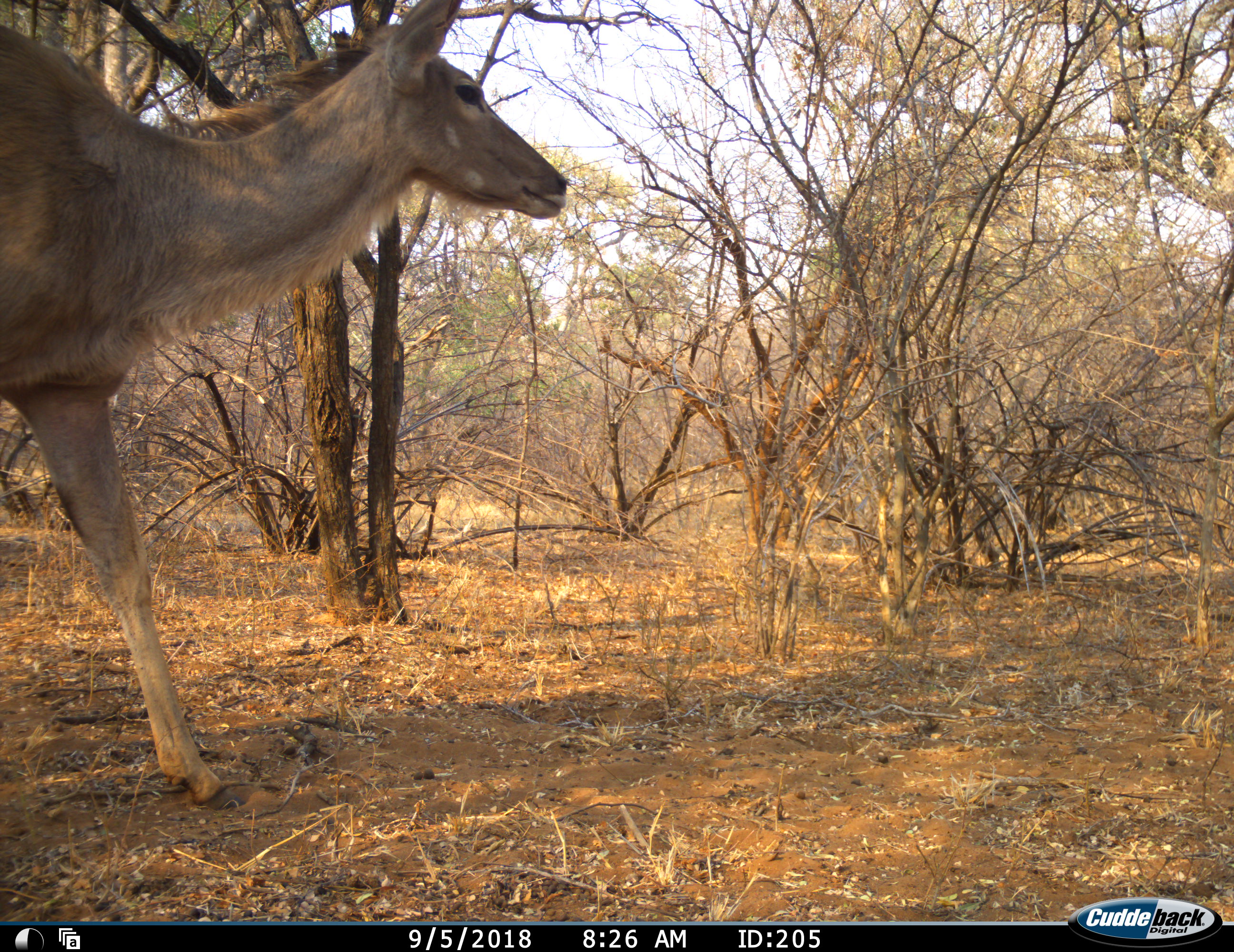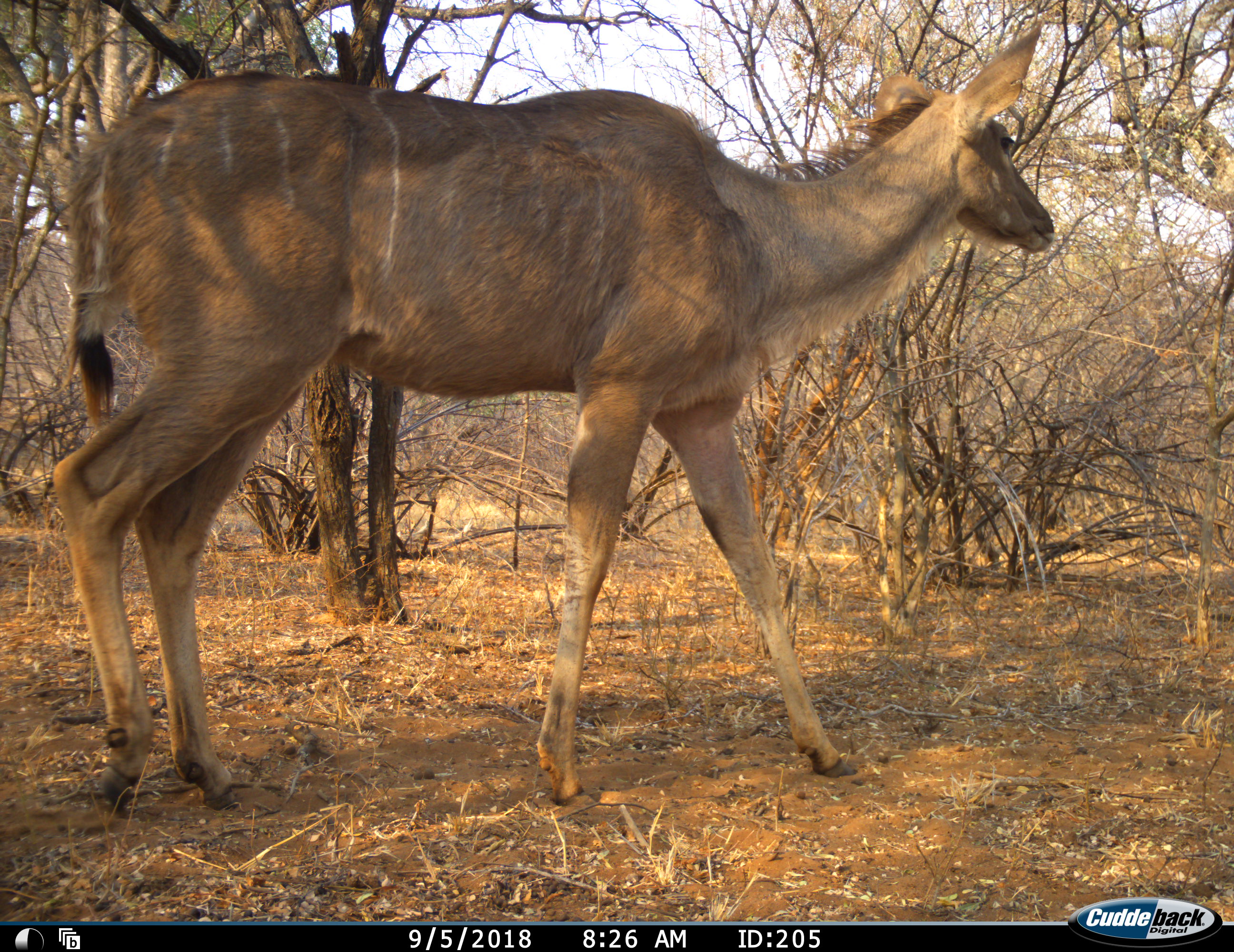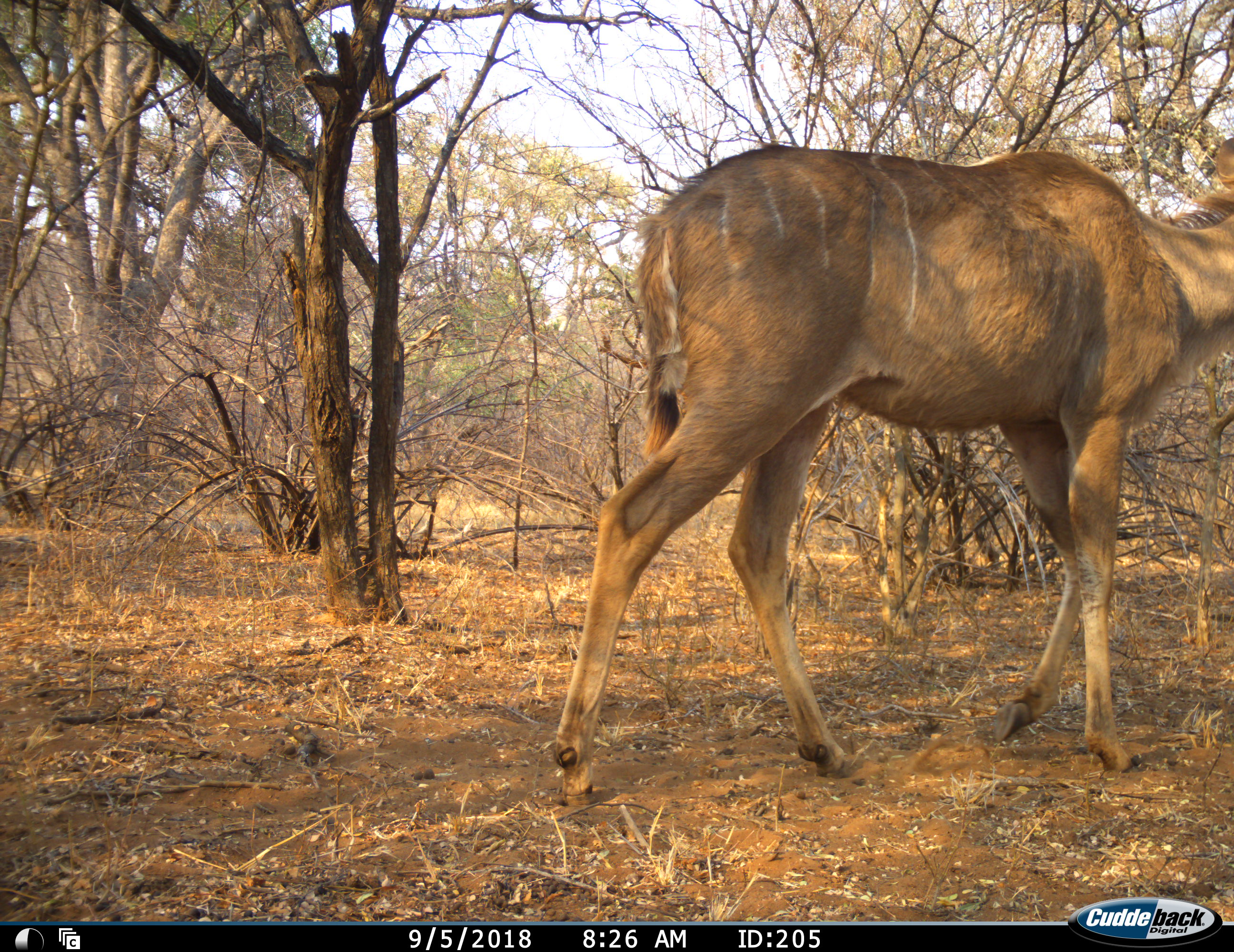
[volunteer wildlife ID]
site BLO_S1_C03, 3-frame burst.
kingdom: Animalia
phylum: Chordata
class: Mammalia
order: Artiodactyla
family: Bovidae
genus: Tragelaphus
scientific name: Tragelaphus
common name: kudu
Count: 1.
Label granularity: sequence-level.